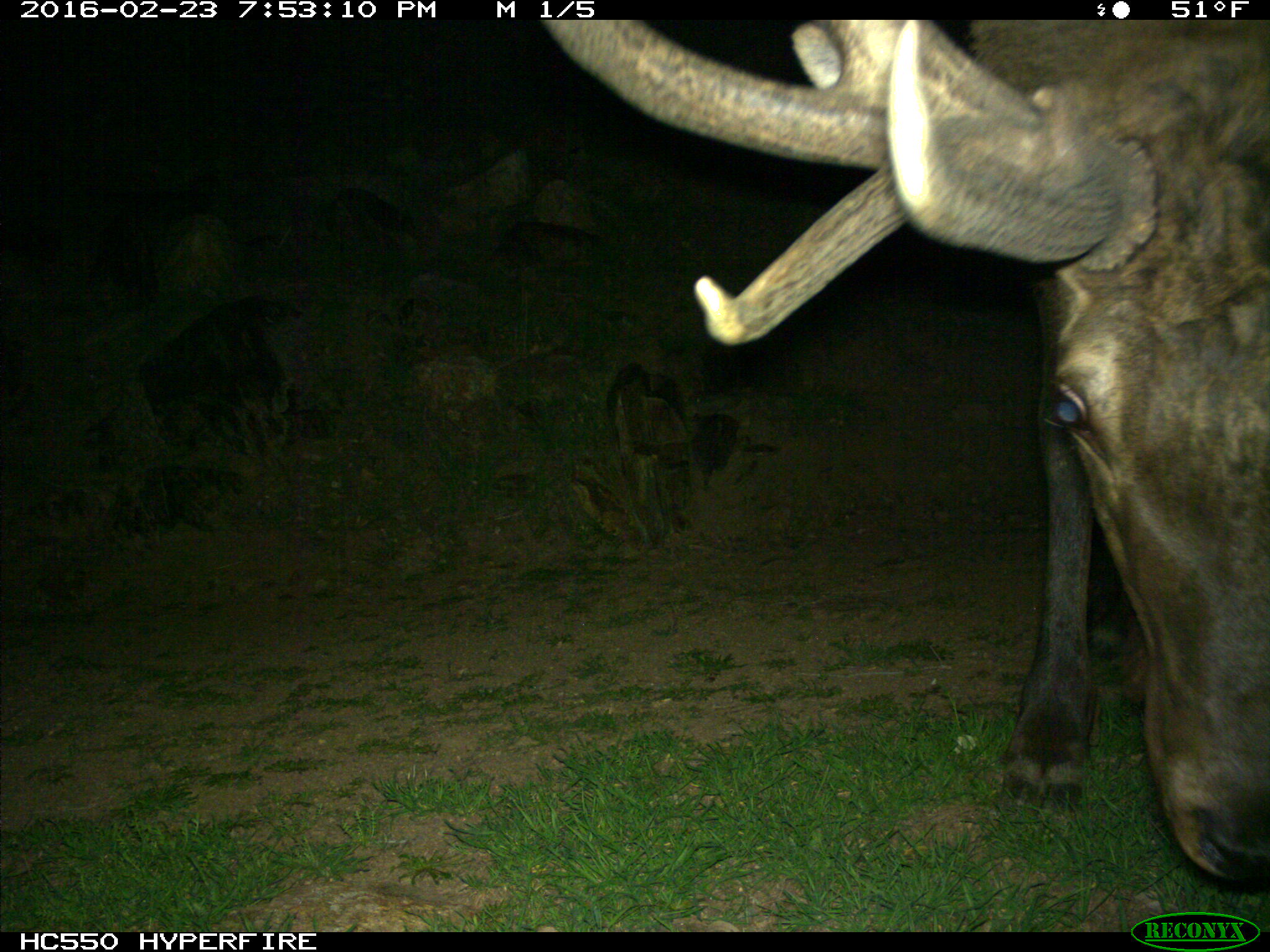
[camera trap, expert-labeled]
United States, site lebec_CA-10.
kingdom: Animalia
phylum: Chordata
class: Mammalia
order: Artiodactyla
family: Cervidae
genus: Cervus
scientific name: Cervus canadensis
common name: elk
Cervus canadensis (elk).